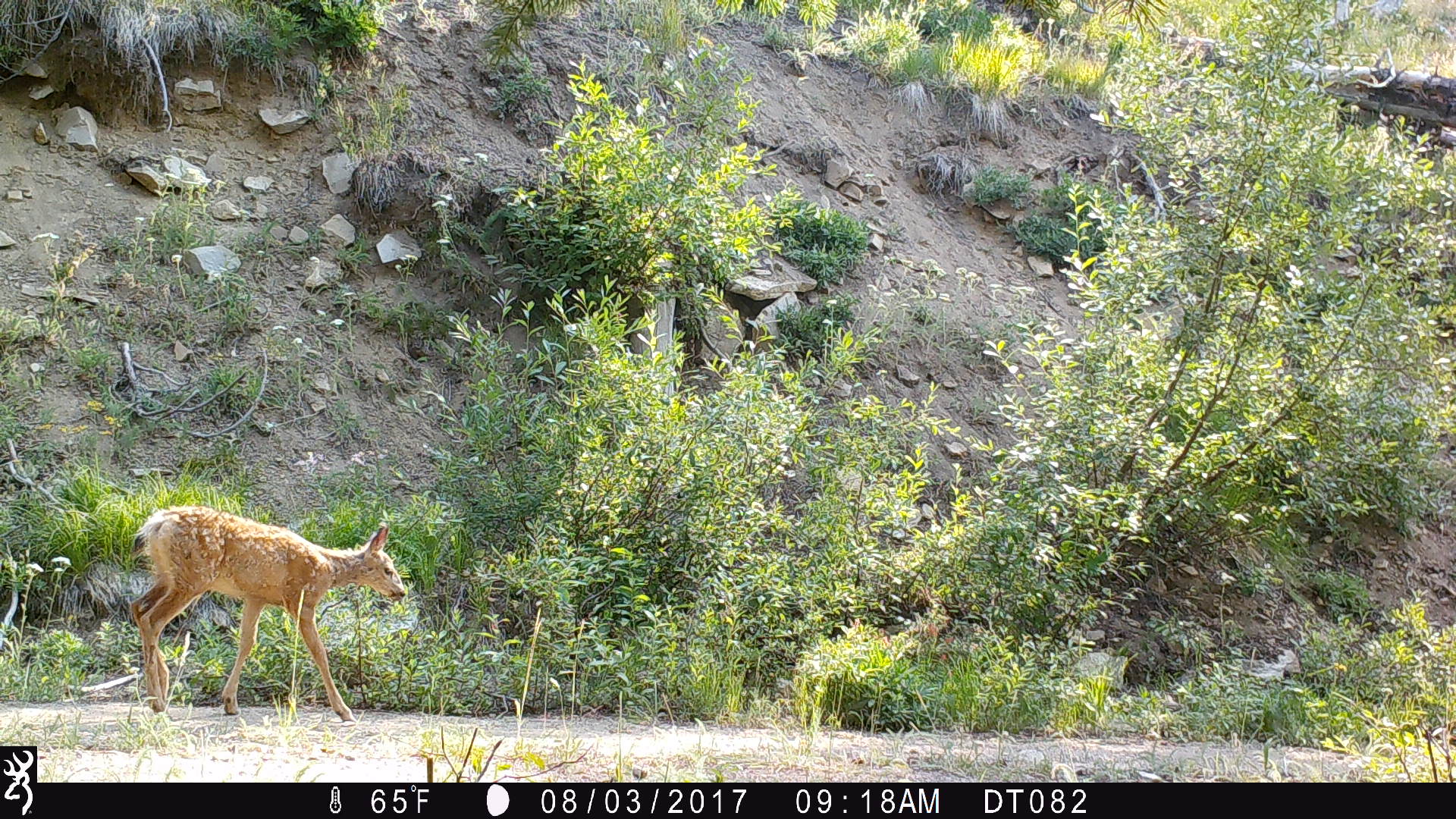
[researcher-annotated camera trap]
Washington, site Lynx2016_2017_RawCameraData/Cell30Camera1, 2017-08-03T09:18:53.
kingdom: Animalia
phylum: Chordata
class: Mammalia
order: Artiodactyla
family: Cervidae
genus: Odocoileus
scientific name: Odocoileus hemionus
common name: mule deer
Odocoileus hemionus (mule deer). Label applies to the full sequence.